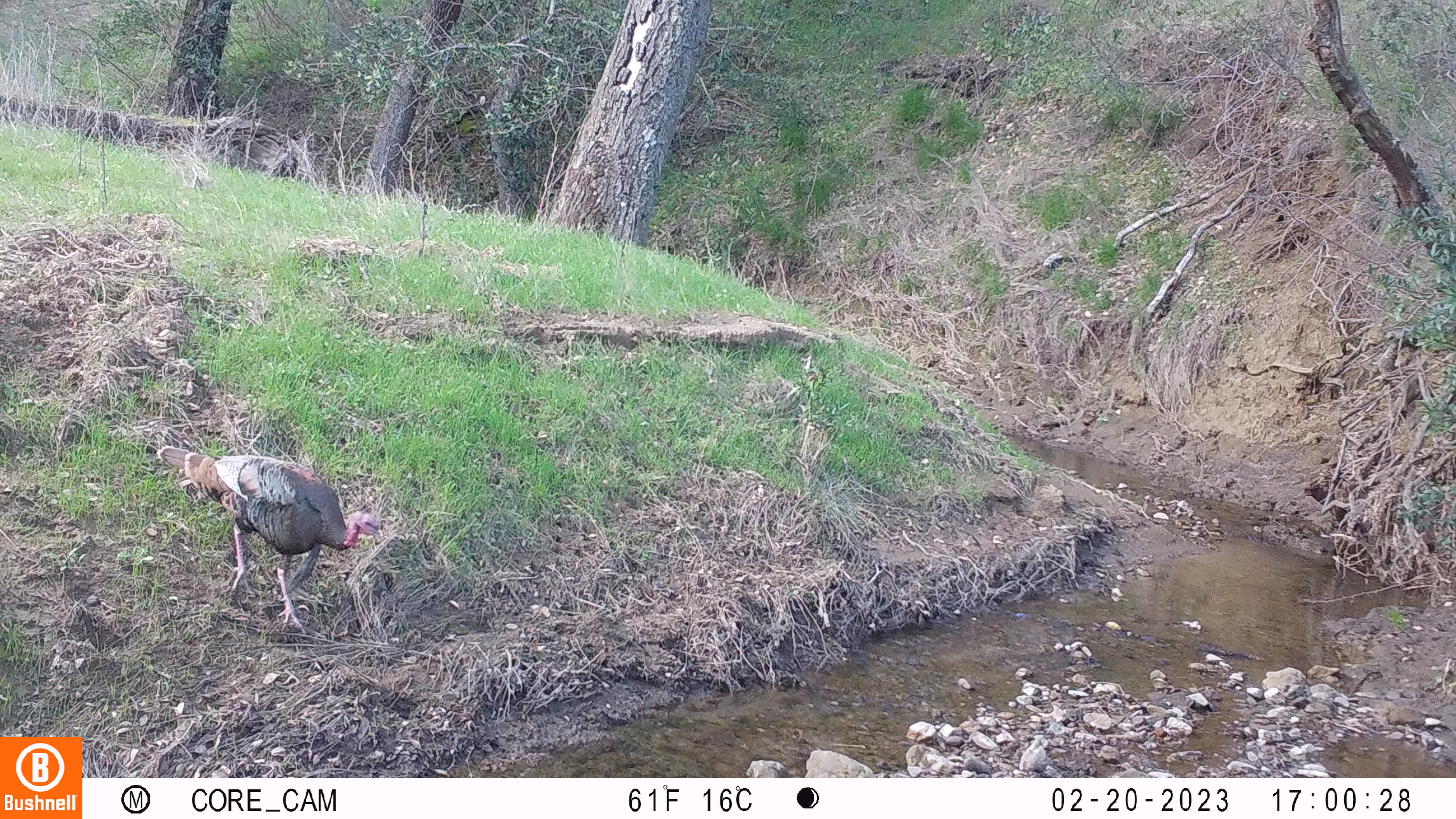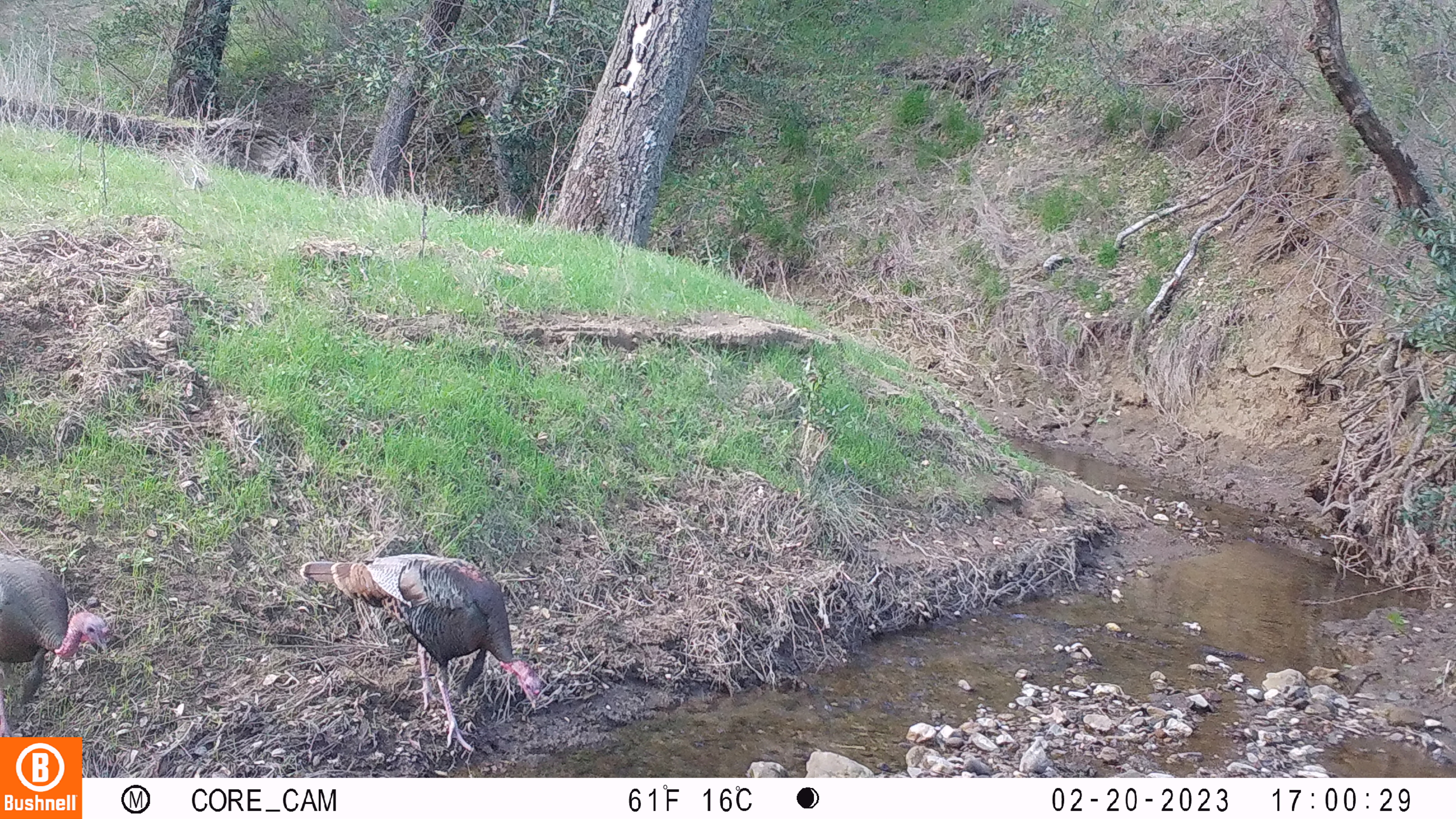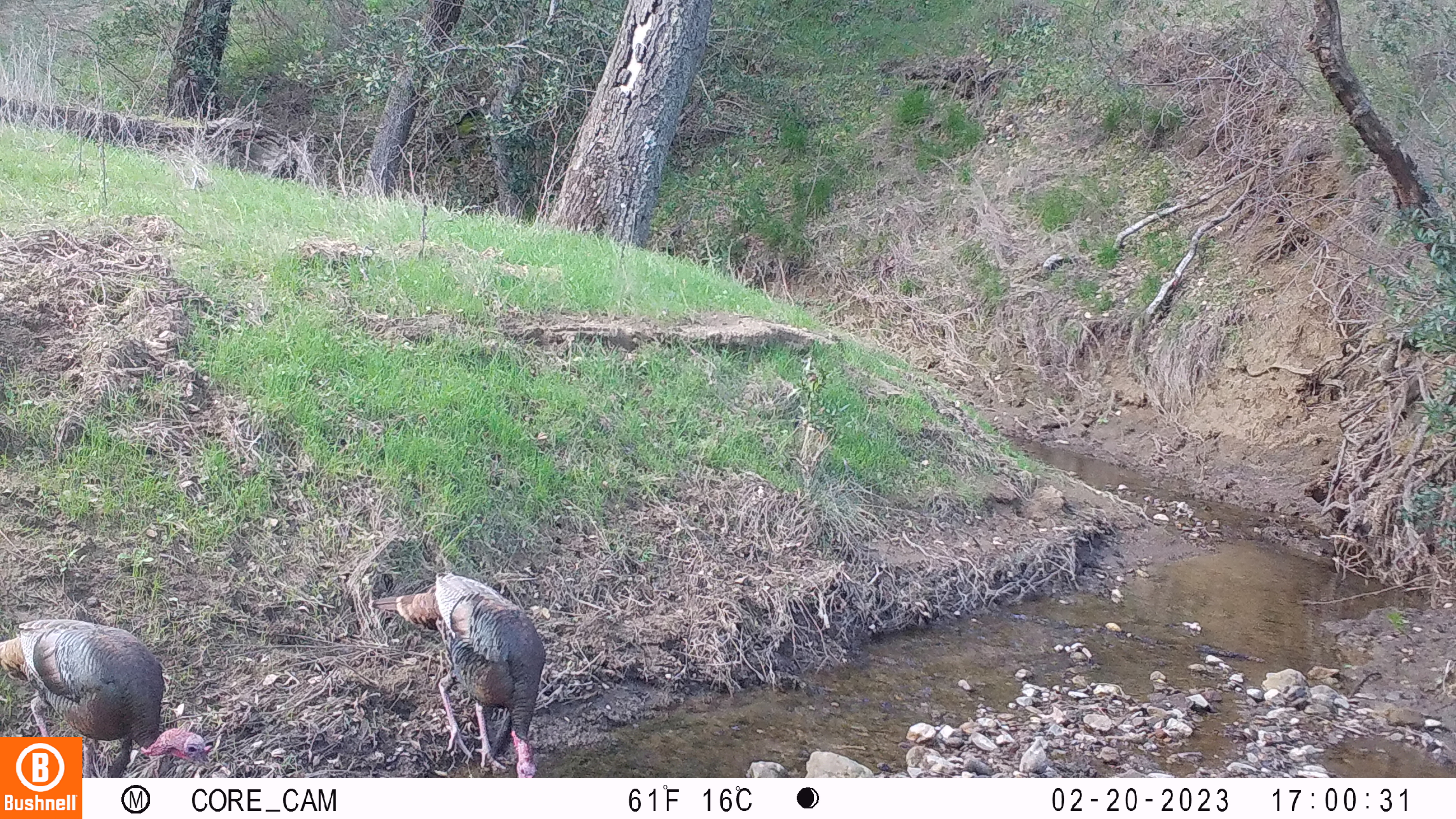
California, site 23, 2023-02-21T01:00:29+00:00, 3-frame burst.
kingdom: Animalia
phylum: Chordata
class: Aves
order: Galliformes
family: Phasianidae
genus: Meleagris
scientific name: Meleagris gallopavo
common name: turkey